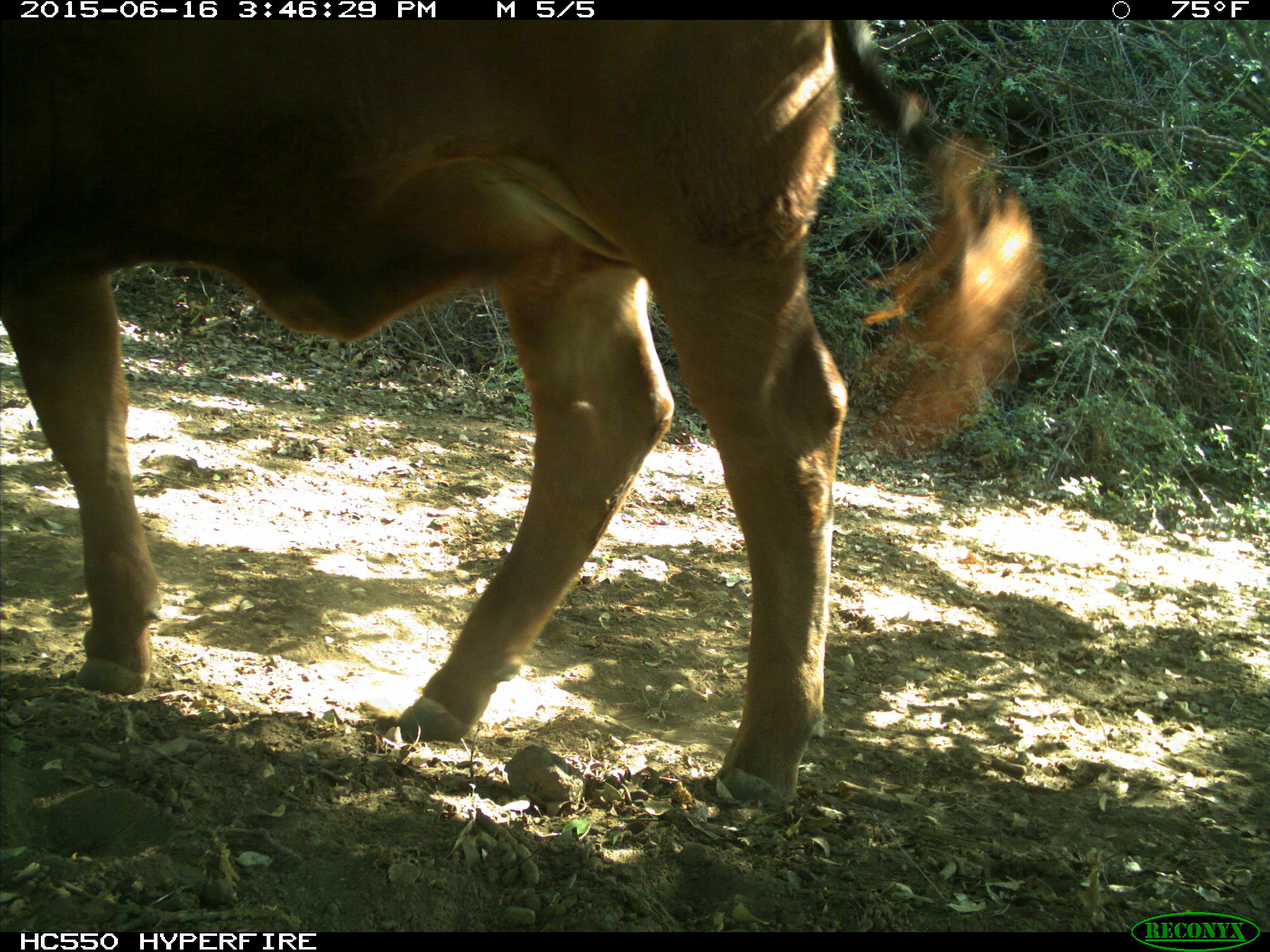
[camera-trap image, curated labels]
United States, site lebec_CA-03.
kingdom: Animalia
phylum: Chordata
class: Mammalia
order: Artiodactyla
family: Bovidae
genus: Bos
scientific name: Bos taurus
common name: domestic cow